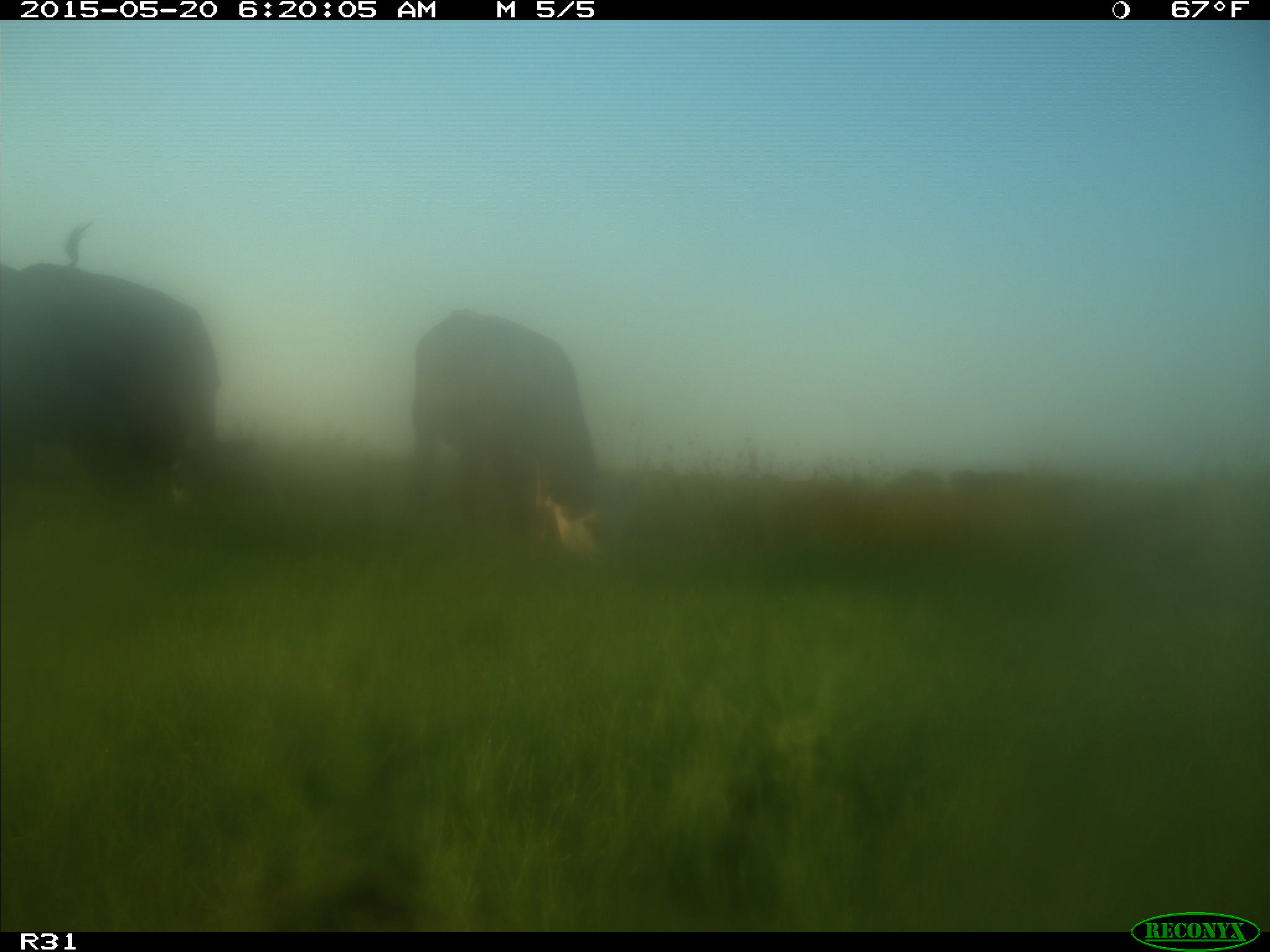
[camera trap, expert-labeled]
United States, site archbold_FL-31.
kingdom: Animalia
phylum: Chordata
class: Mammalia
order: Artiodactyla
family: Bovidae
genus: Bos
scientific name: Bos taurus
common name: domestic cow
Bos taurus (domestic cow).